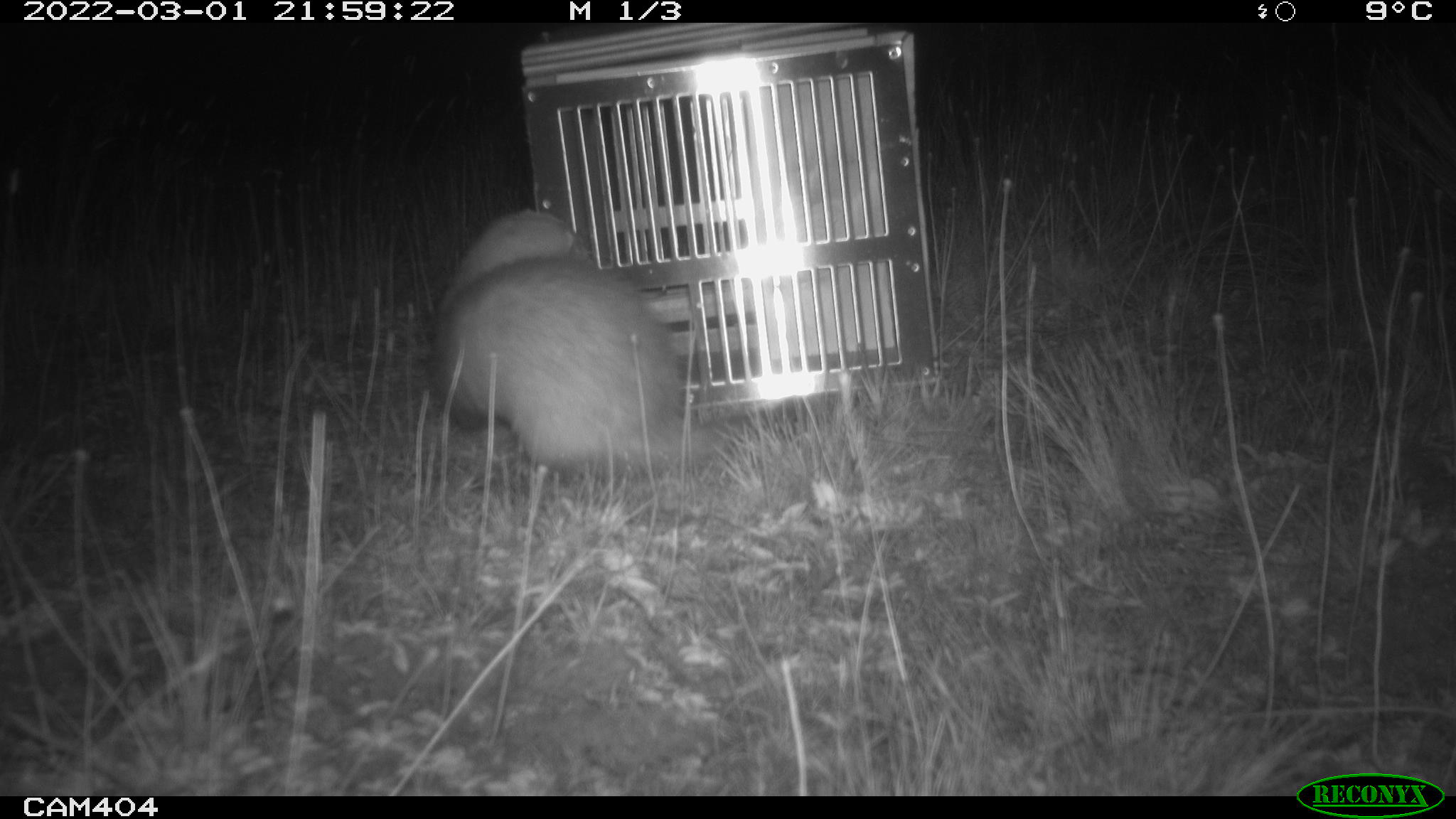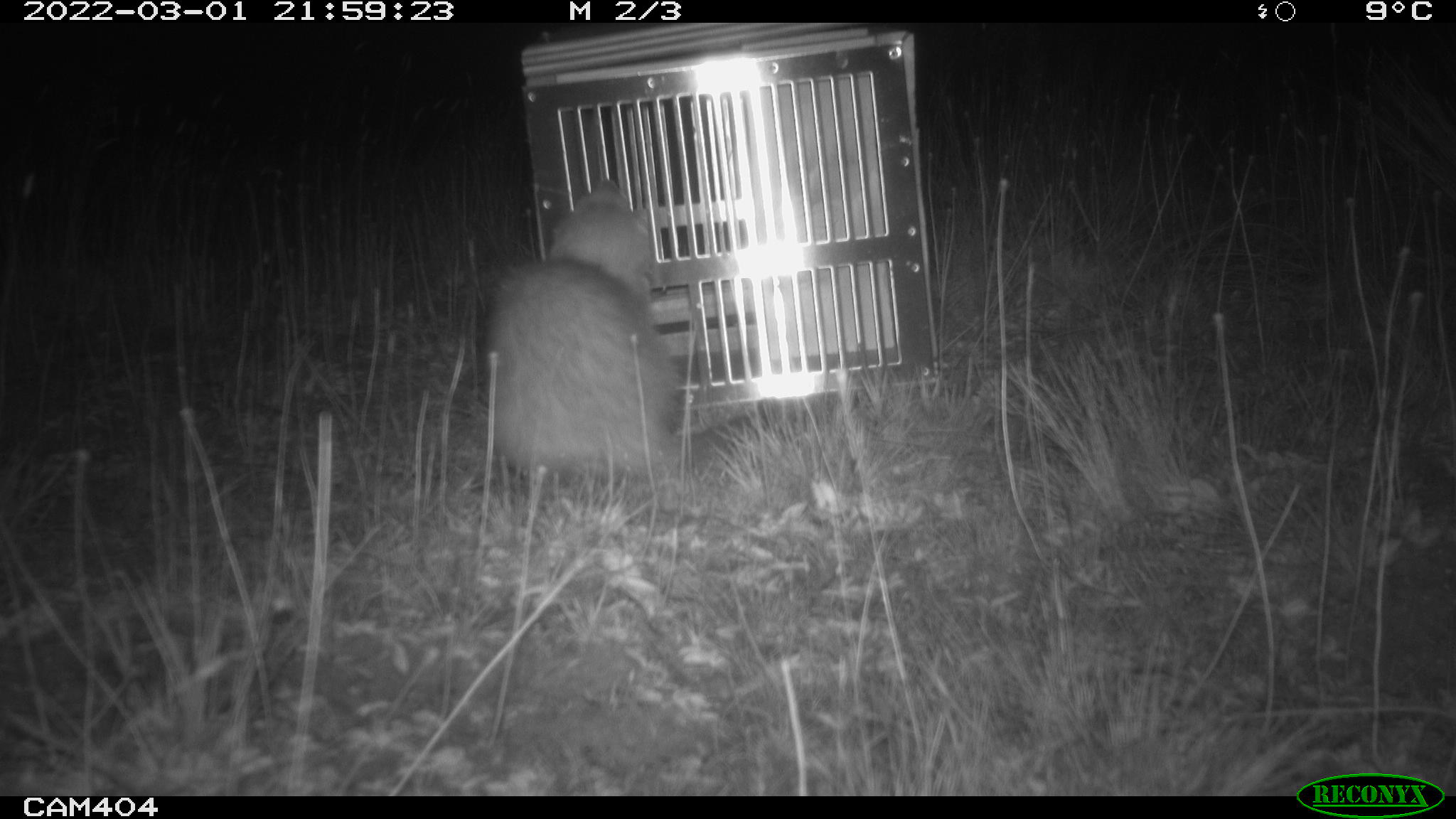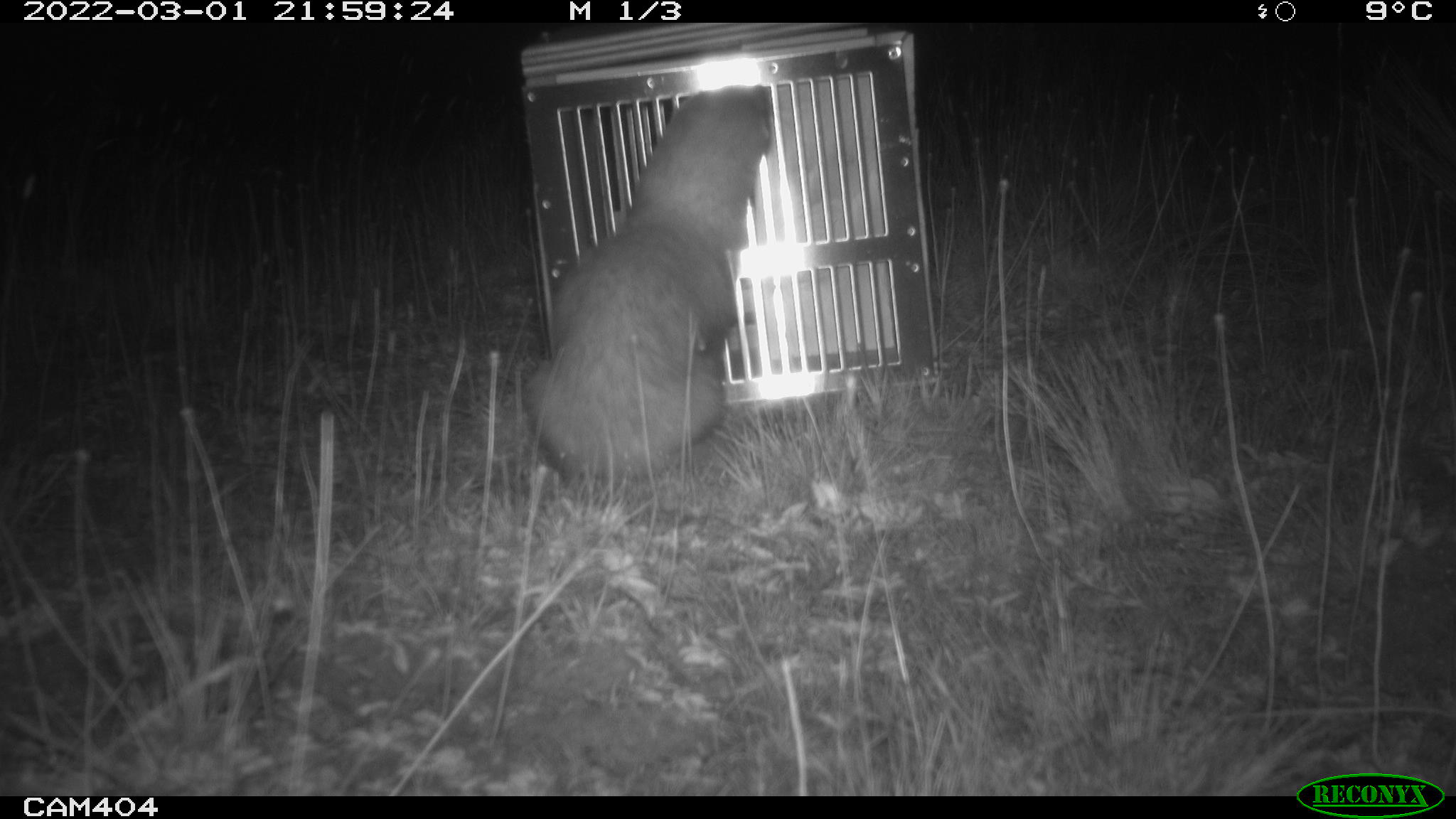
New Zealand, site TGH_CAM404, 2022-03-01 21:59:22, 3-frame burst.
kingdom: Animalia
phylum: Chordata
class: Mammalia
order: Carnivora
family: Mustelidae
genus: Mustela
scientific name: Mustela furo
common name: ferret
Ferret (Mustela furo).